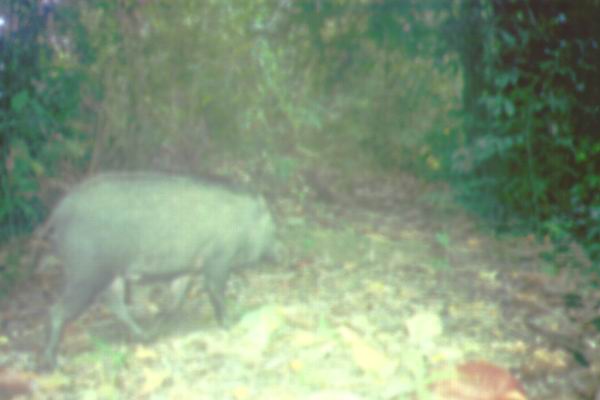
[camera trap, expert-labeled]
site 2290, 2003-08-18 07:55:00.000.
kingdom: Animalia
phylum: Chordata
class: Mammalia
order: Artiodactyla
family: Suidae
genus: Sus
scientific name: Sus scrofa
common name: wild boar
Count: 1.